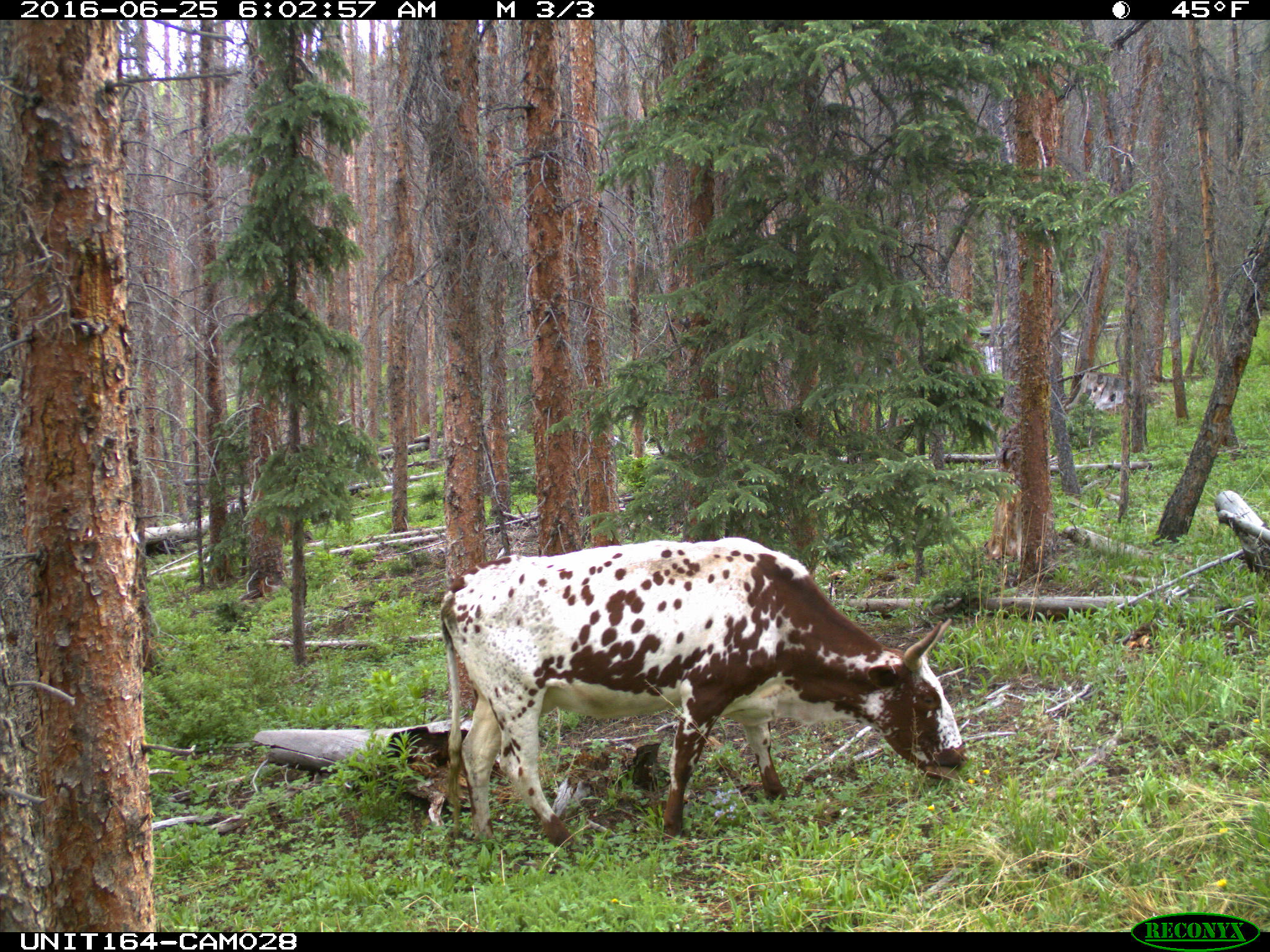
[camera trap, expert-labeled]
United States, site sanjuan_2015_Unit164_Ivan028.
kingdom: Animalia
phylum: Chordata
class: Mammalia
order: Artiodactyla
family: Bovidae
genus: Bos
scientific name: Bos taurus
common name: domestic cow